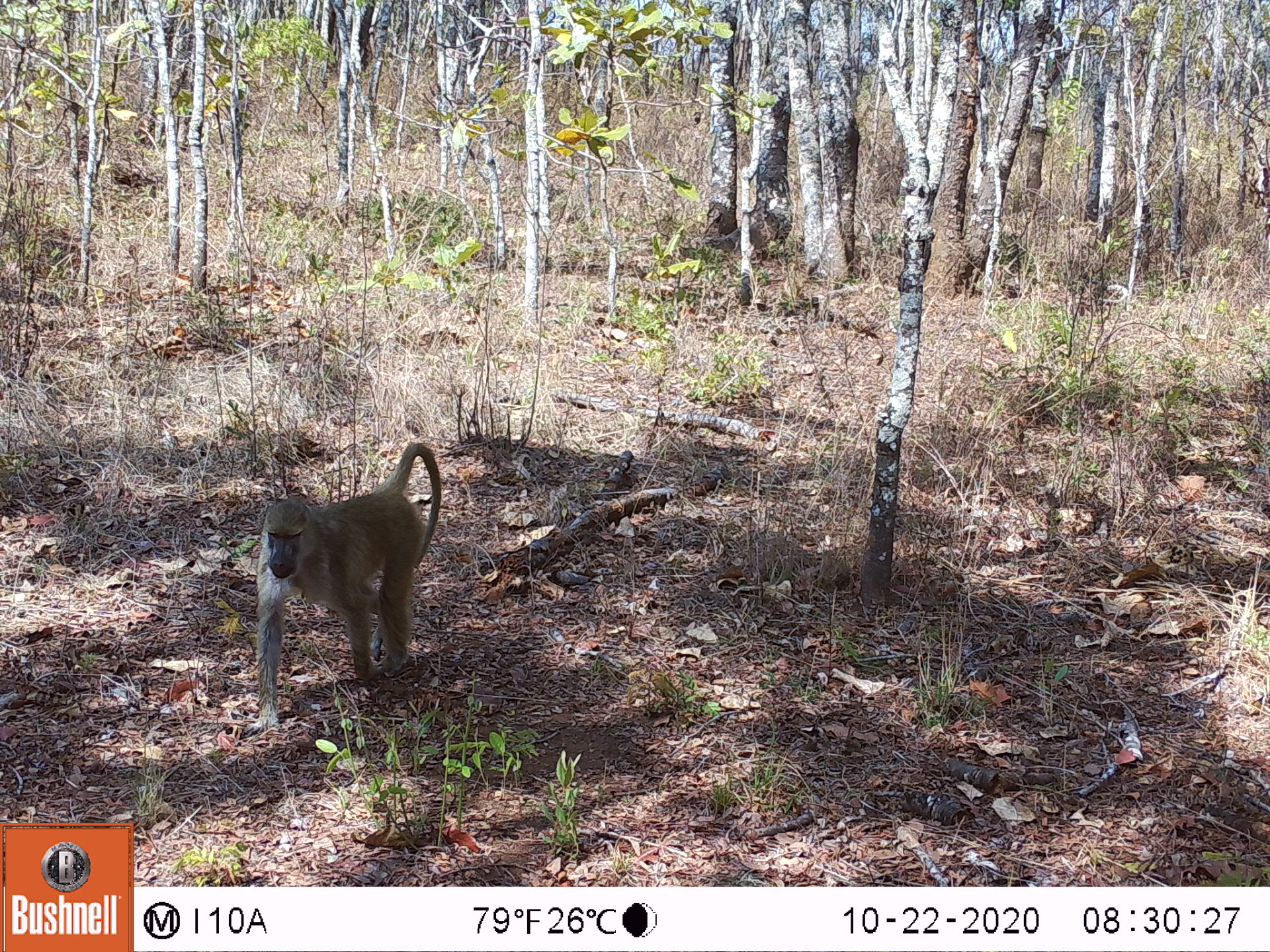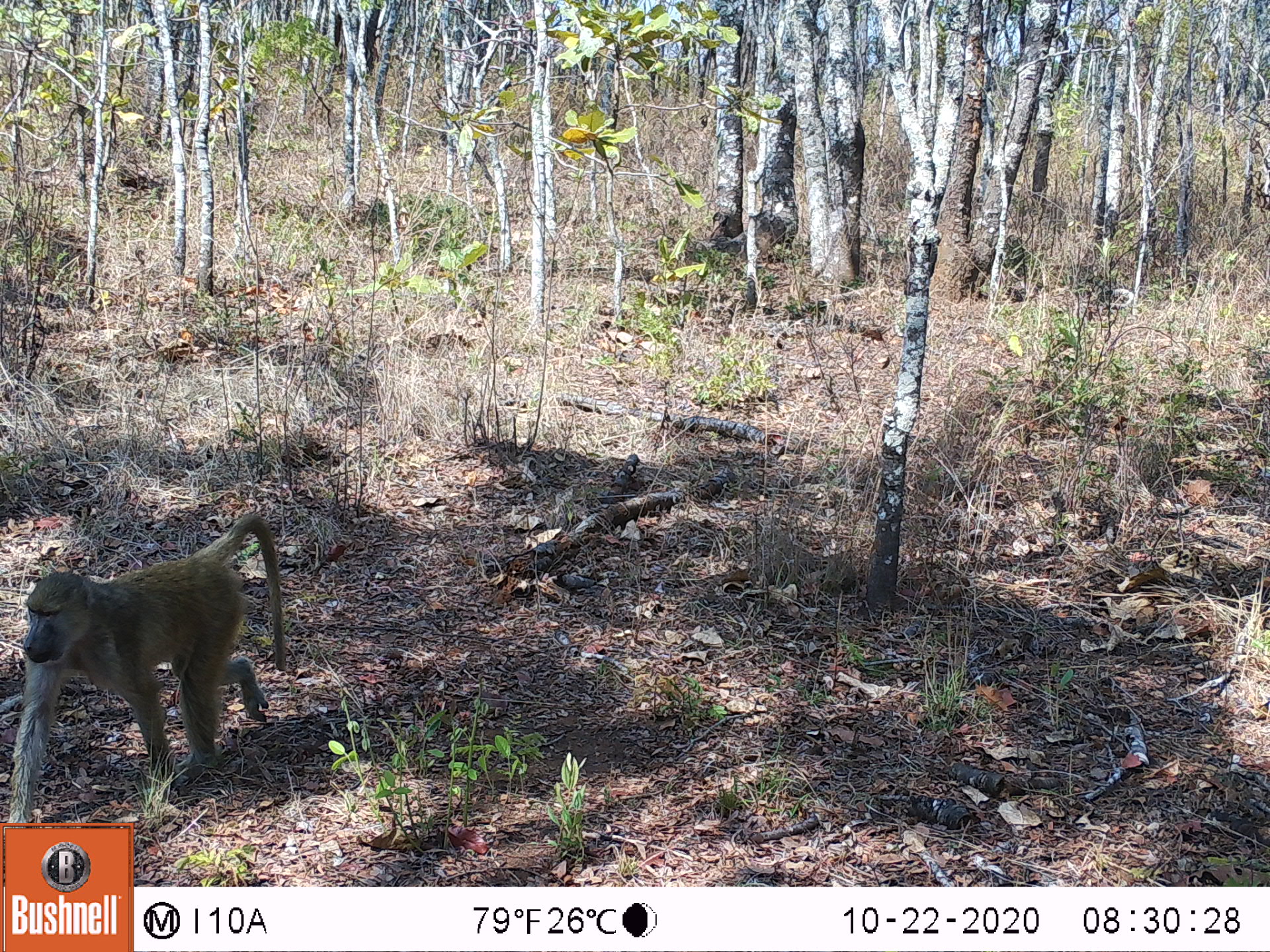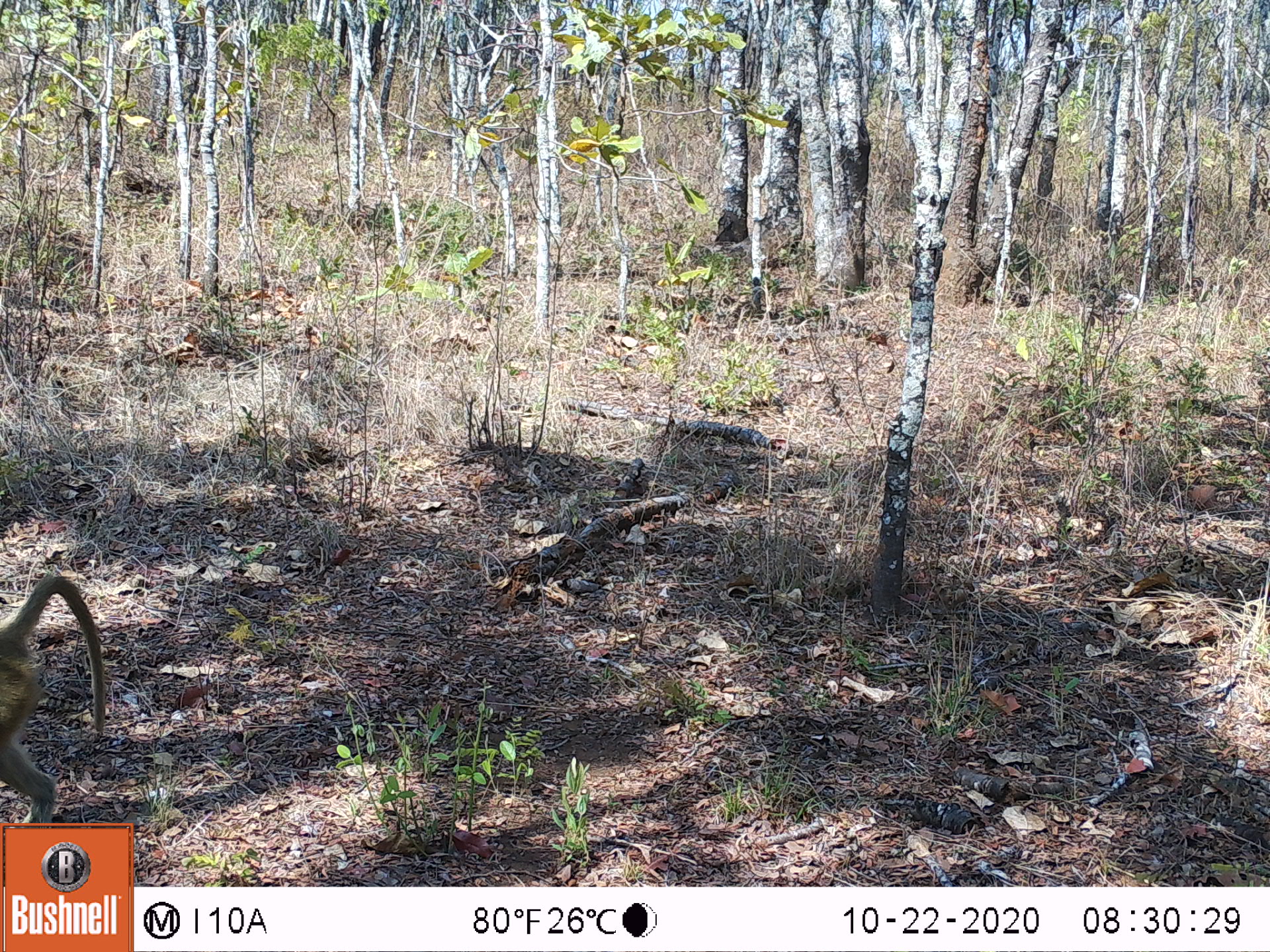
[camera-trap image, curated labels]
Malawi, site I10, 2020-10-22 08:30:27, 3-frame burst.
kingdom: Animalia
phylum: Chordata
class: Mammalia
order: Primates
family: Cercopithecidae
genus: Papio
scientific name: Papio cynocephalus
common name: yellow baboon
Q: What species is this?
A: Yellow baboon (Papio cynocephalus).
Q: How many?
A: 1.